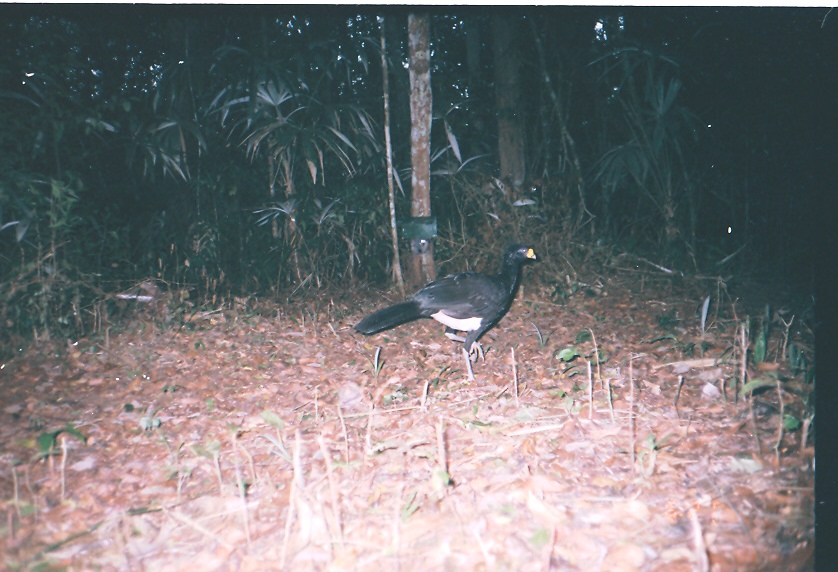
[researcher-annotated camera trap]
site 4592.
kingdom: Animalia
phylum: Chordata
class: Aves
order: Galliformes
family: Cracidae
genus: Crax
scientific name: Crax rubra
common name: great curassow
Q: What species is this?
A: Crax rubra (great curassow).